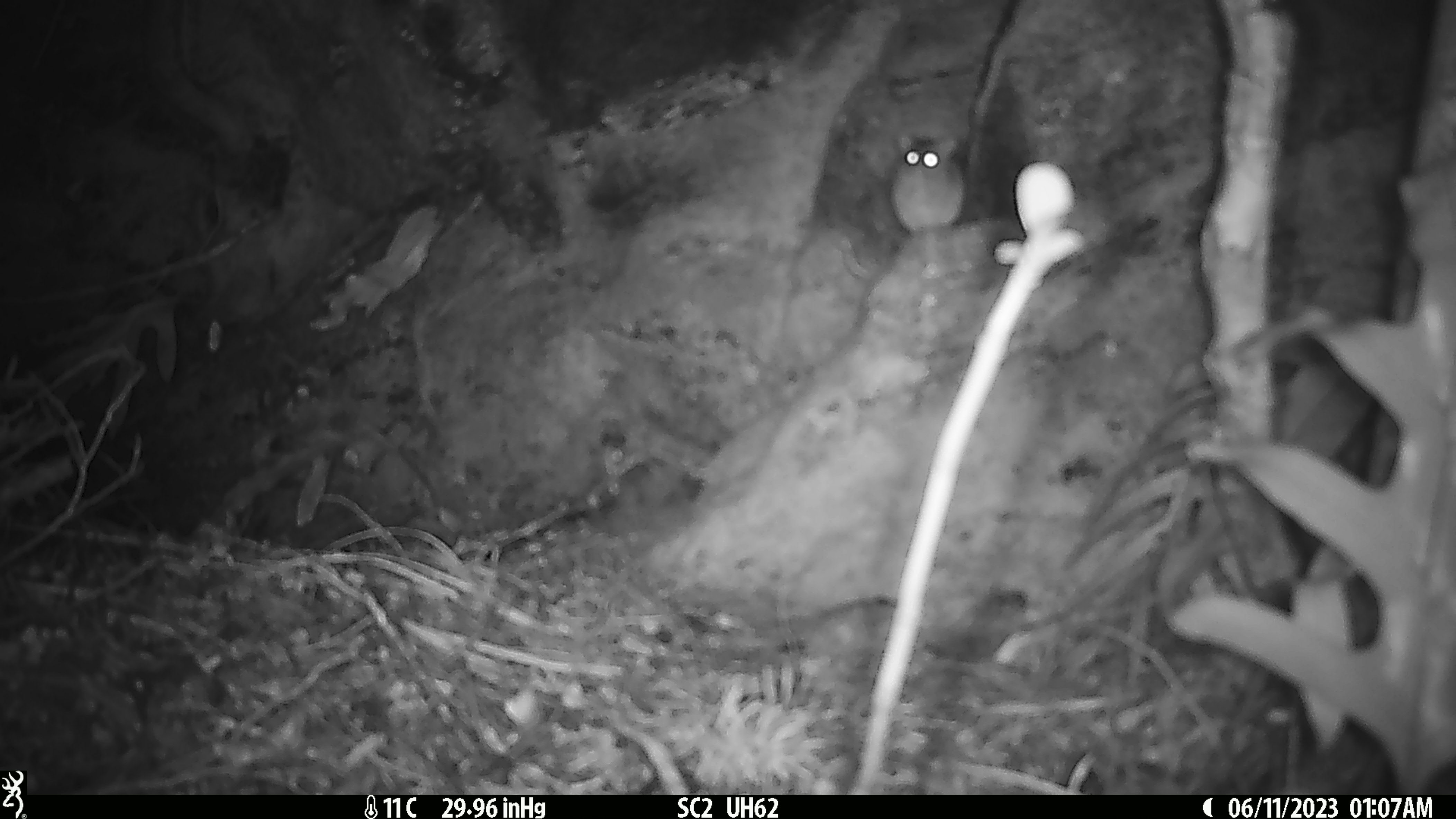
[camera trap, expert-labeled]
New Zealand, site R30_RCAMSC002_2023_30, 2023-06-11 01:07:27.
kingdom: Animalia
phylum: Chordata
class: Mammalia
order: Rodentia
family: Muridae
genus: Mus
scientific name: Mus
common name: mouse